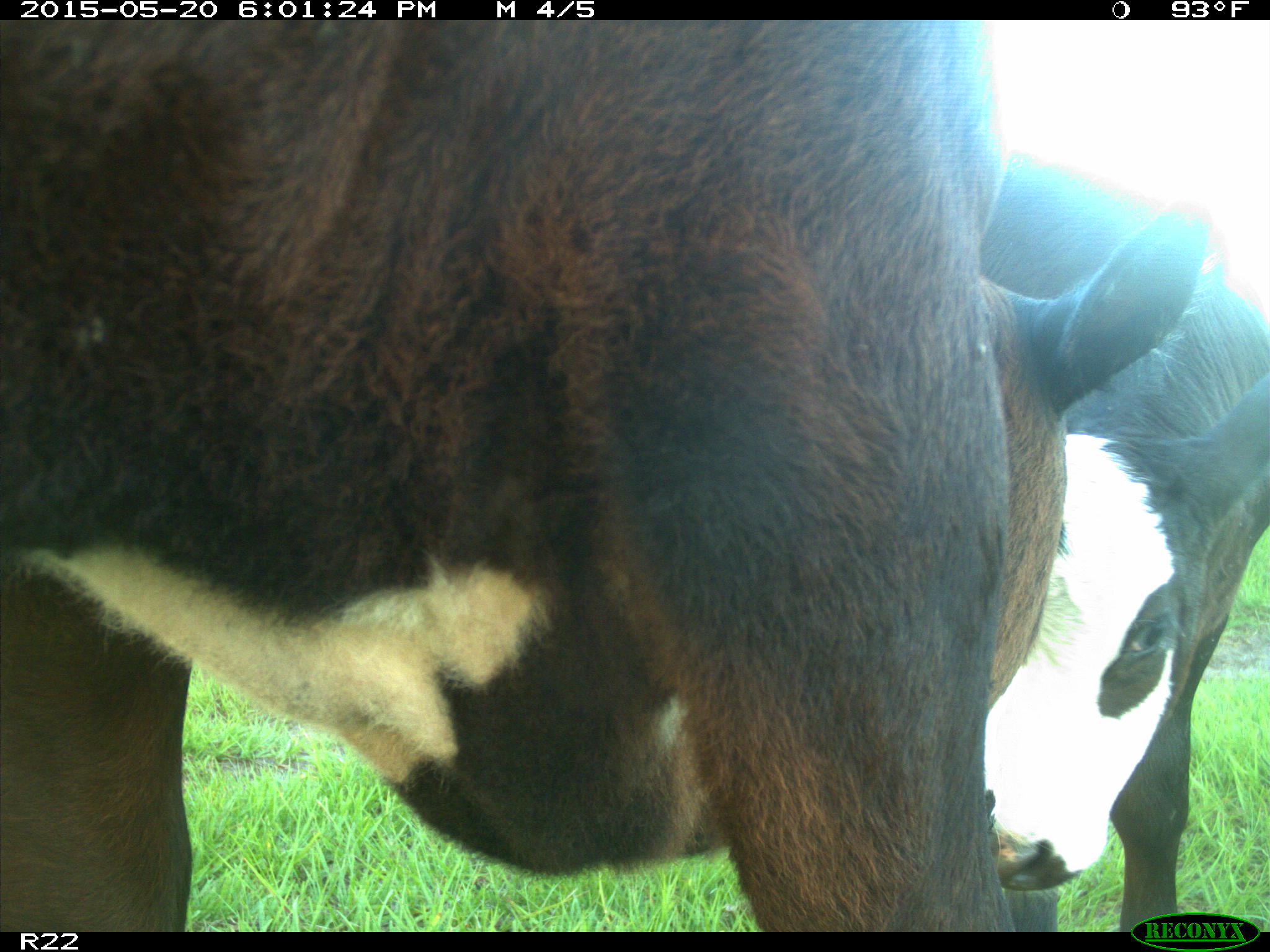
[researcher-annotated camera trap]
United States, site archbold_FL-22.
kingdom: Animalia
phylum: Chordata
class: Mammalia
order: Artiodactyla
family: Bovidae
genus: Bos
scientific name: Bos taurus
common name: domestic cow